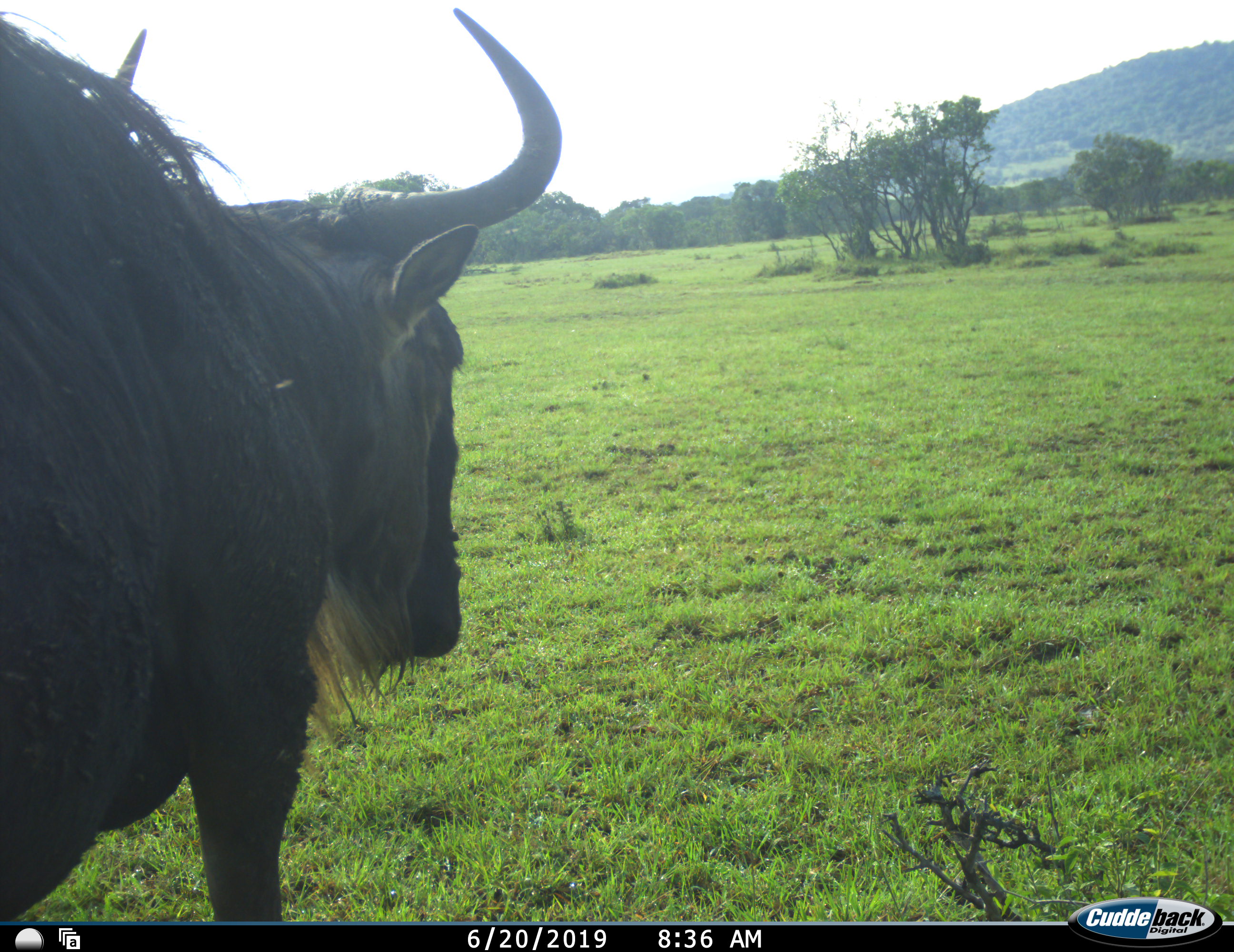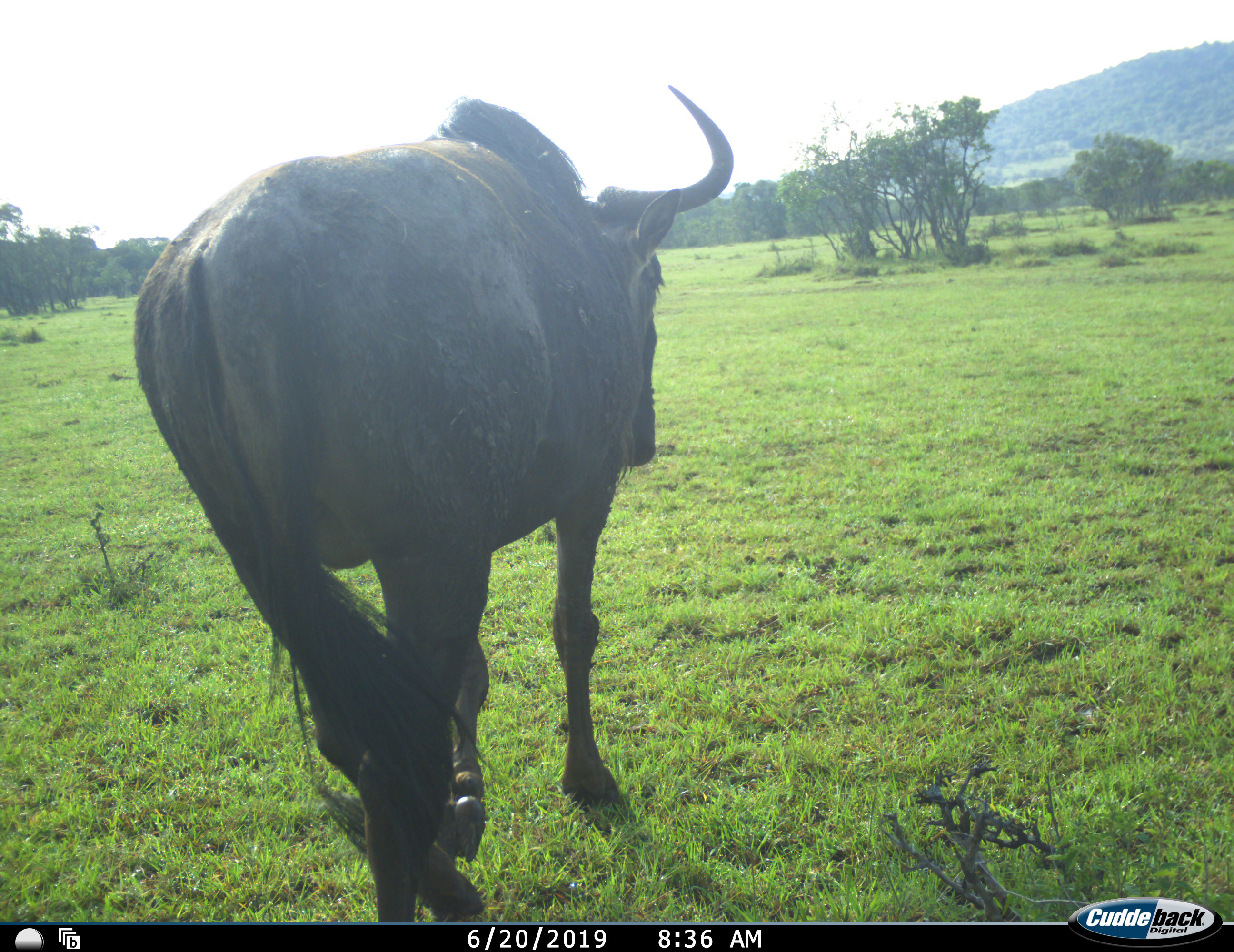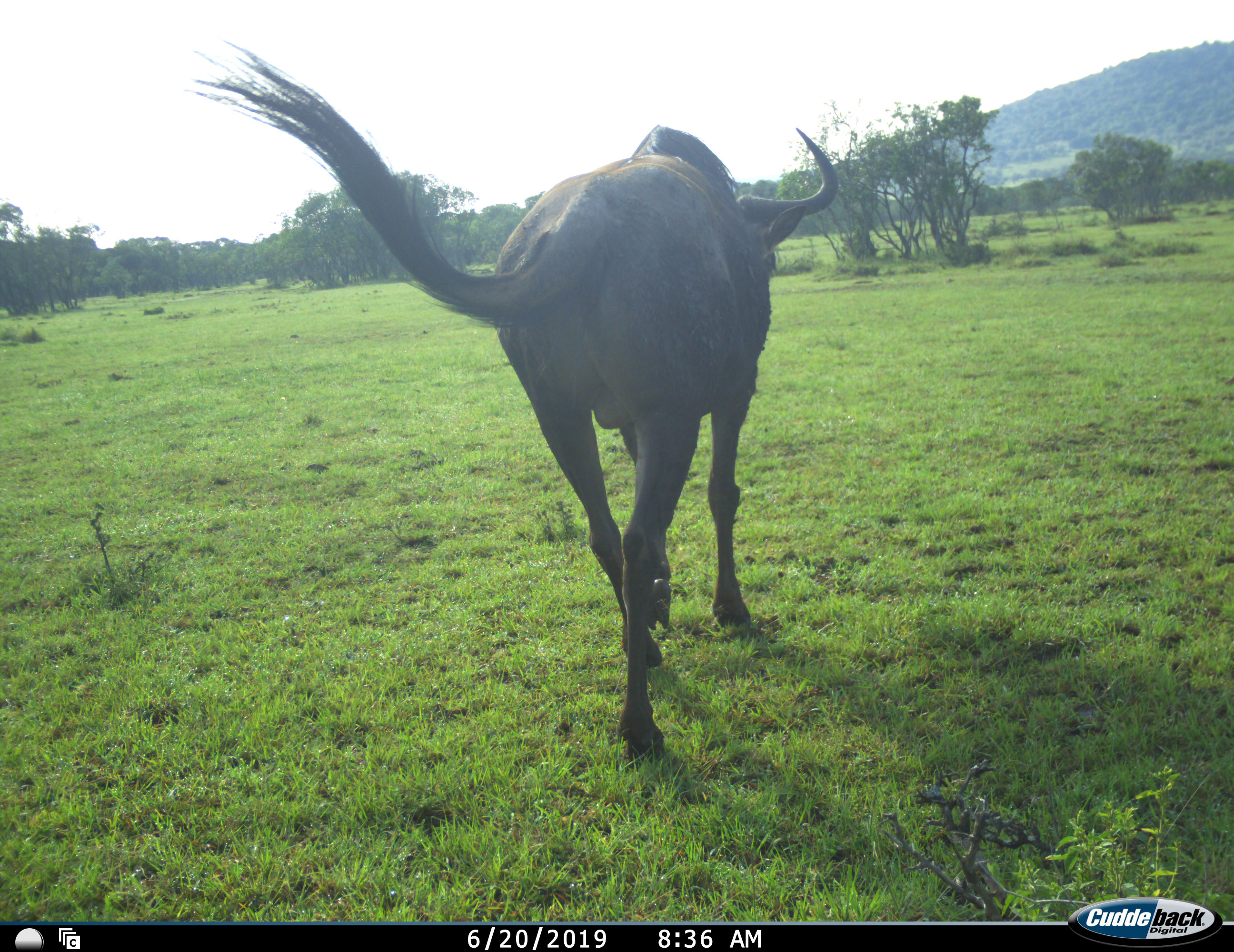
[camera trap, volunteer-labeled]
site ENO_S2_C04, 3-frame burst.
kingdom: Animalia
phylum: Chordata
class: Mammalia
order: Artiodactyla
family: Bovidae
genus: Connochaetes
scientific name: Connochaetes taurinus taurinus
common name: blue wildebeest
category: wildebeestblue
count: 1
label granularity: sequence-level